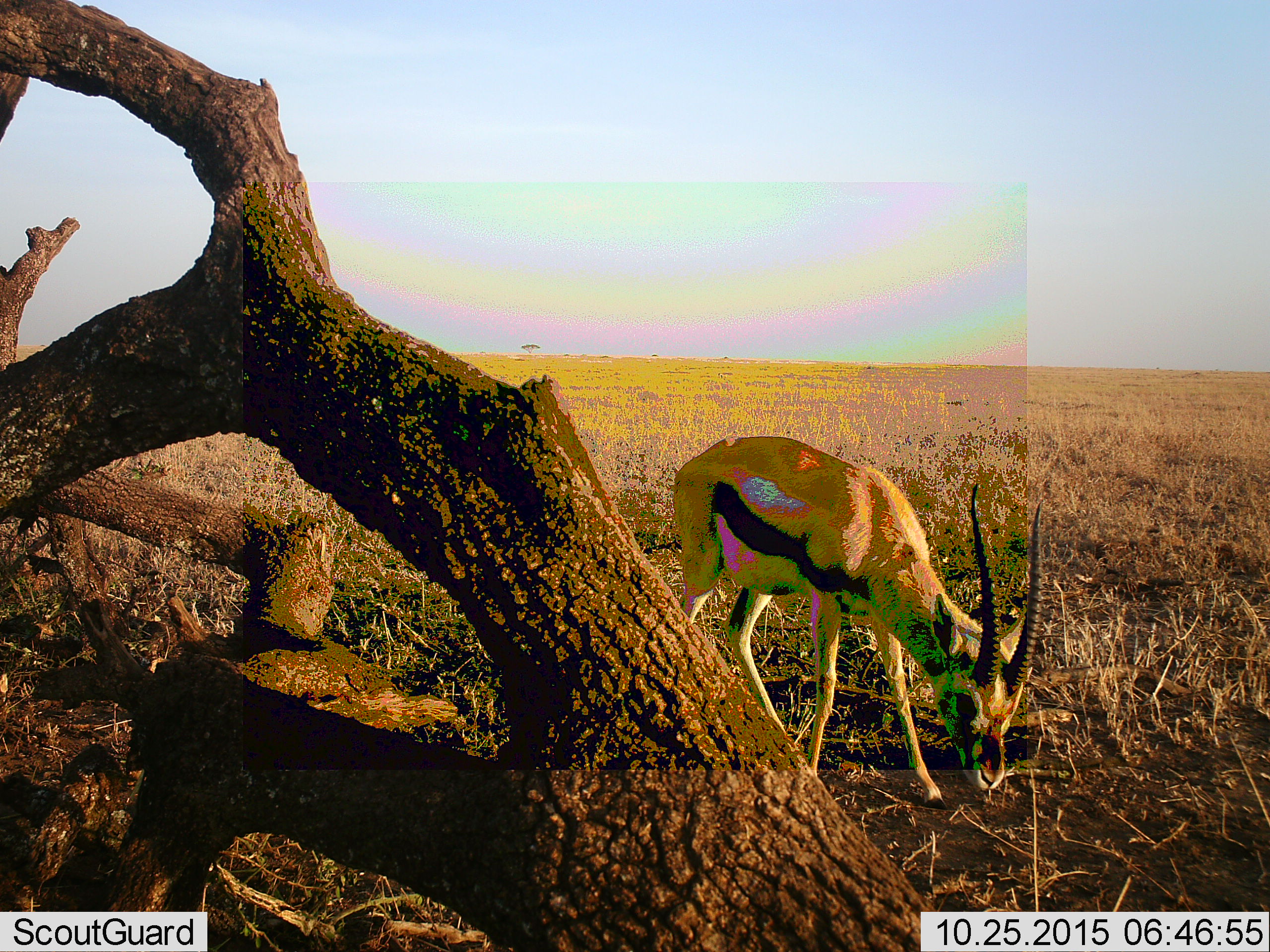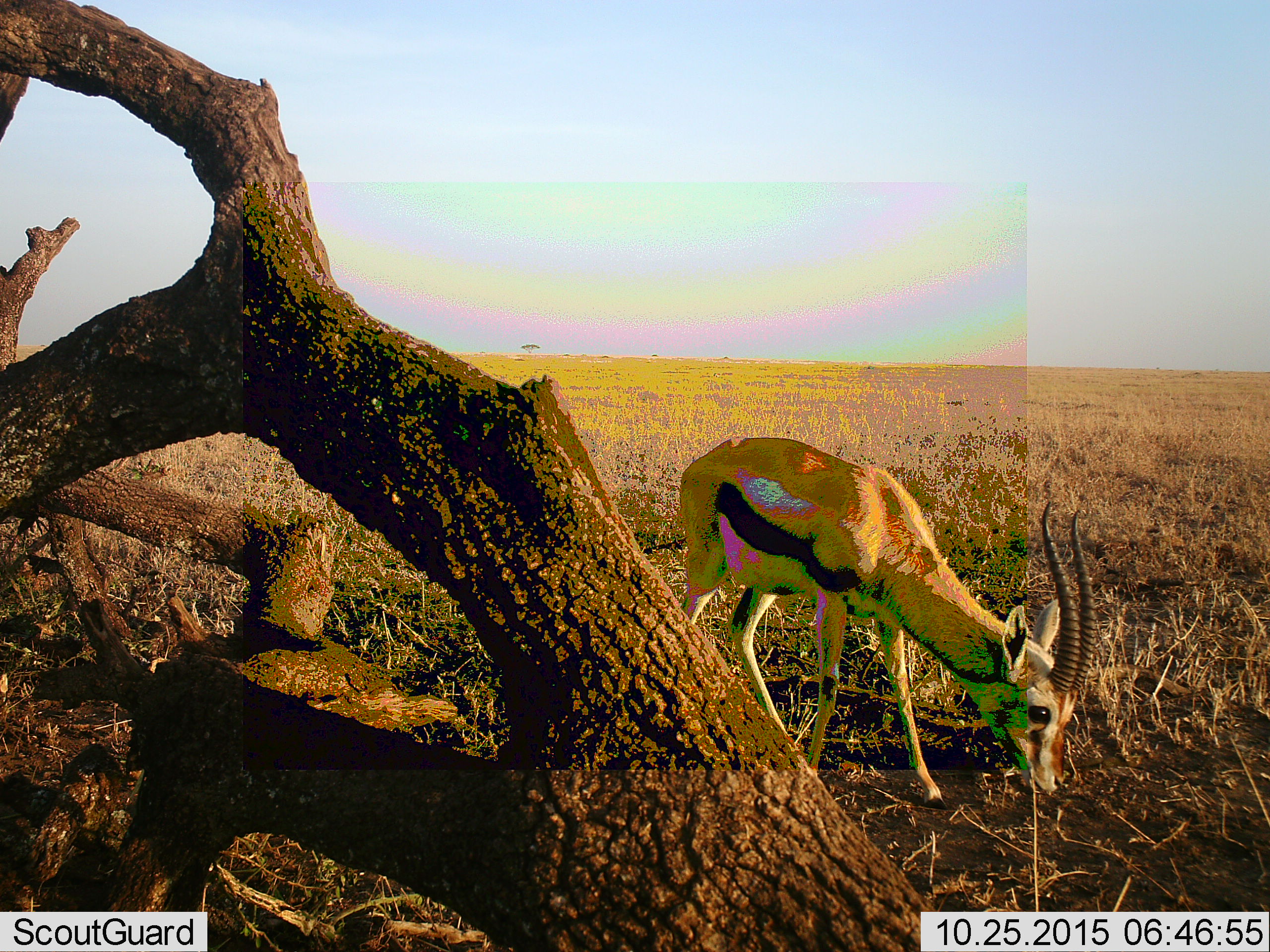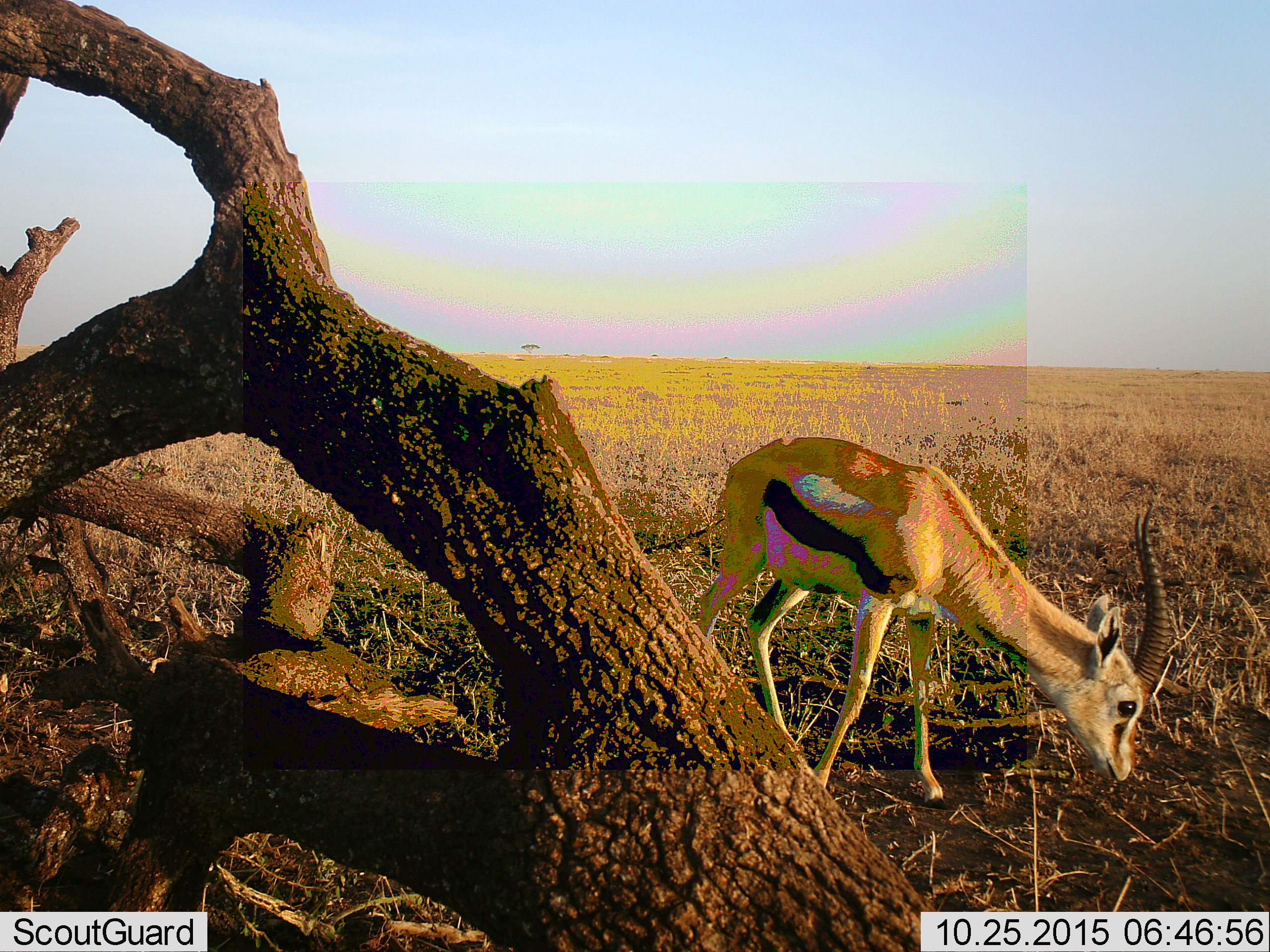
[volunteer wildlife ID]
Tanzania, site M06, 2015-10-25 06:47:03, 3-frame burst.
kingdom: Animalia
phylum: Chordata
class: Mammalia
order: Artiodactyla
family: Bovidae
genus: Eudorcas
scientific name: Eudorcas thomsonii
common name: thomson's gazelle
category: gazellethomsons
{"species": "gazellethomsons (thomson's gazelle) (Eudorcas thomsonii)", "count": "1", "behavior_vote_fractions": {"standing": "11%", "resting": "0%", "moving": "0%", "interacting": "0%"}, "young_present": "0%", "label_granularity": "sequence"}